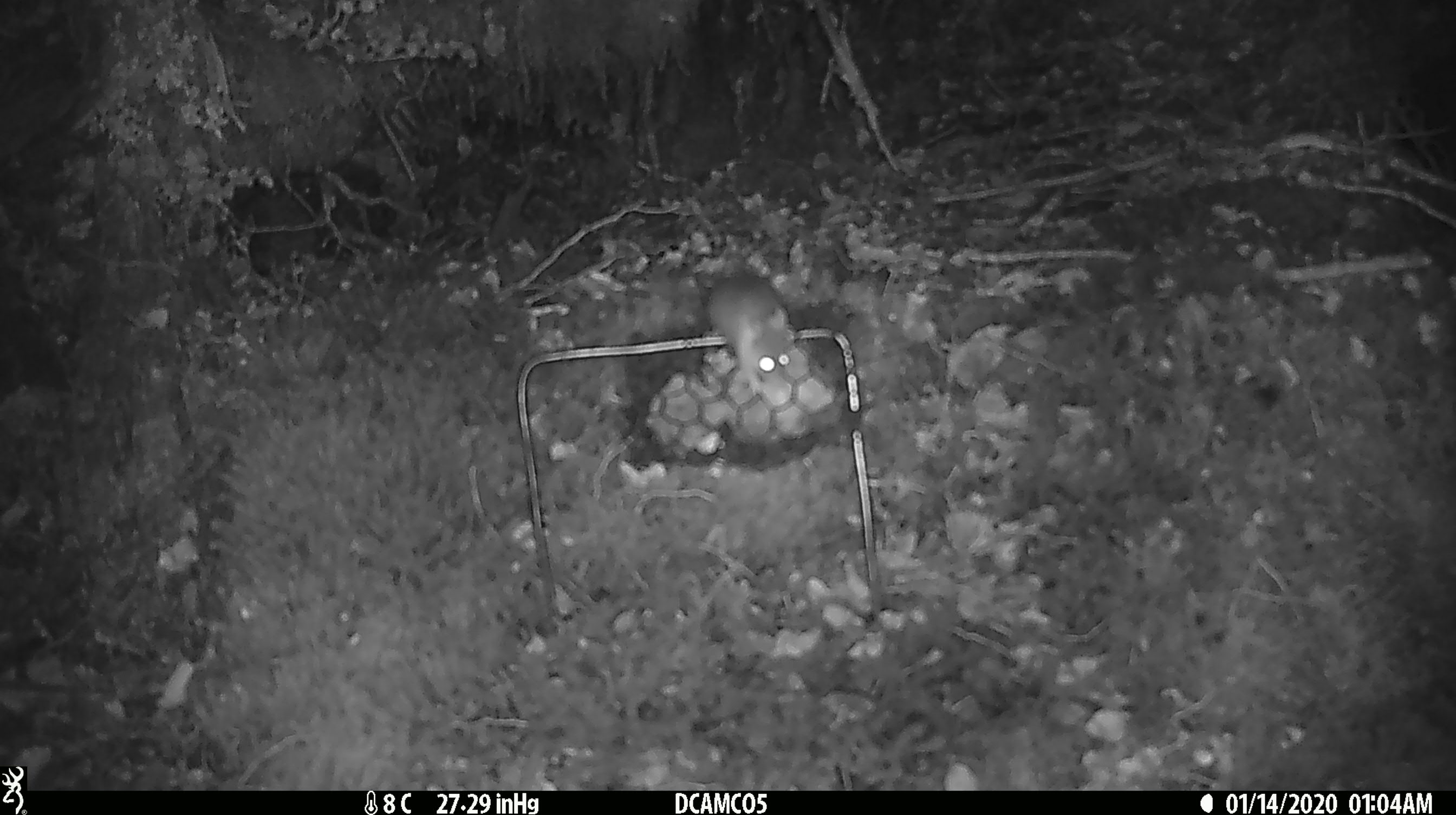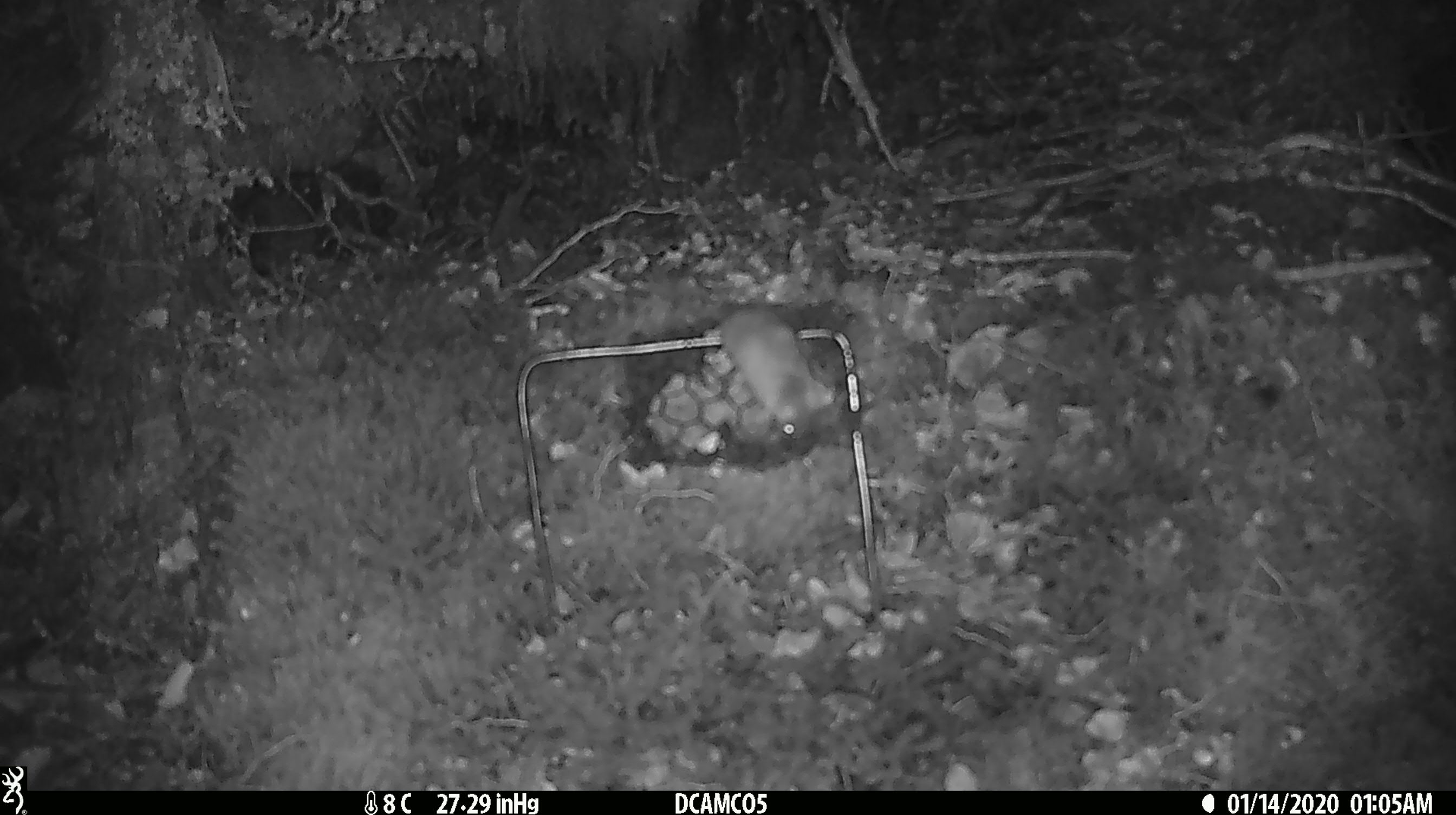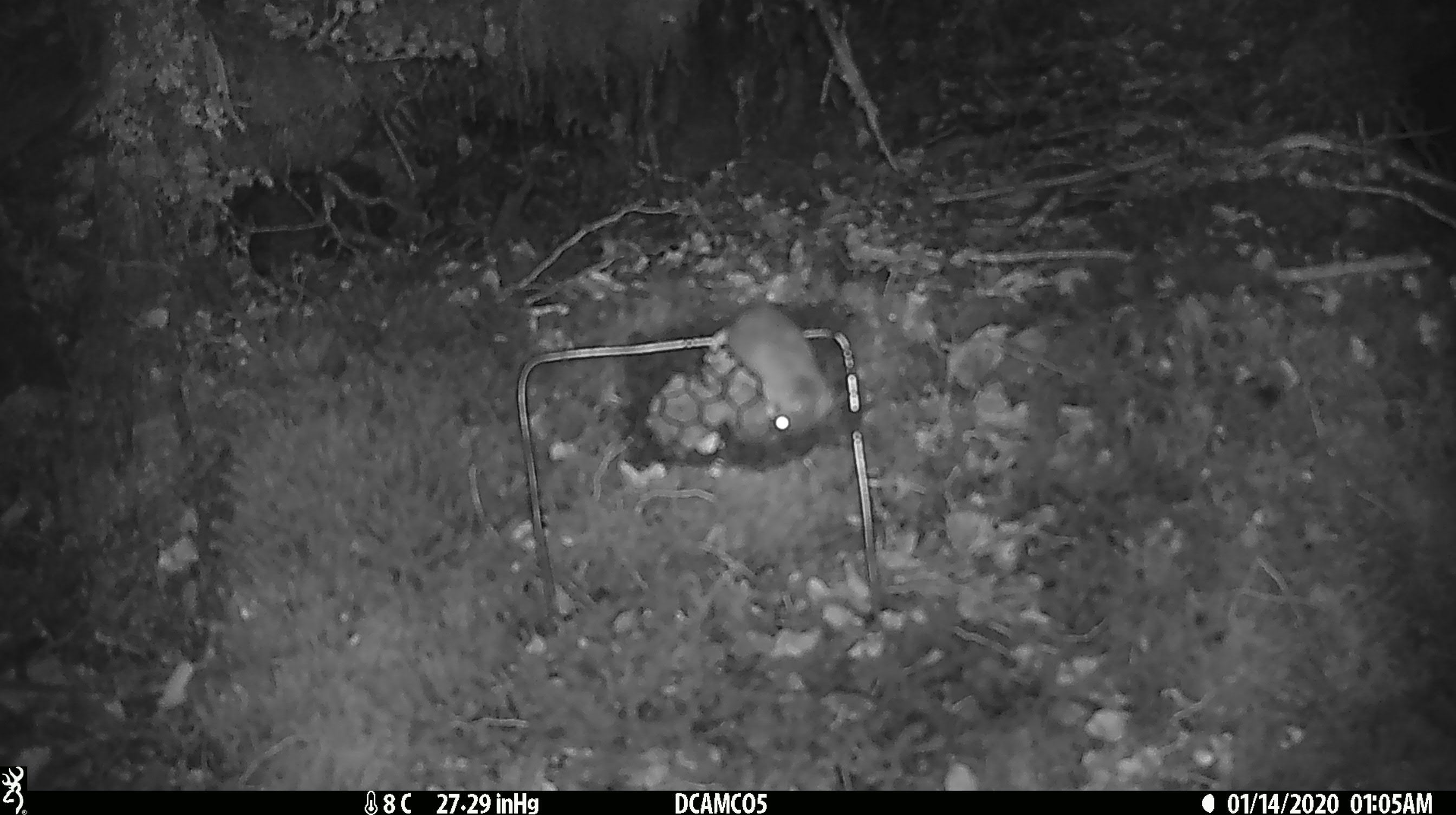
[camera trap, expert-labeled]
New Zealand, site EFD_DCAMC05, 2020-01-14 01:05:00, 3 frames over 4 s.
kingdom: Animalia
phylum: Chordata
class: Mammalia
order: Rodentia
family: Muridae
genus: Mus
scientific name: Mus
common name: mouse